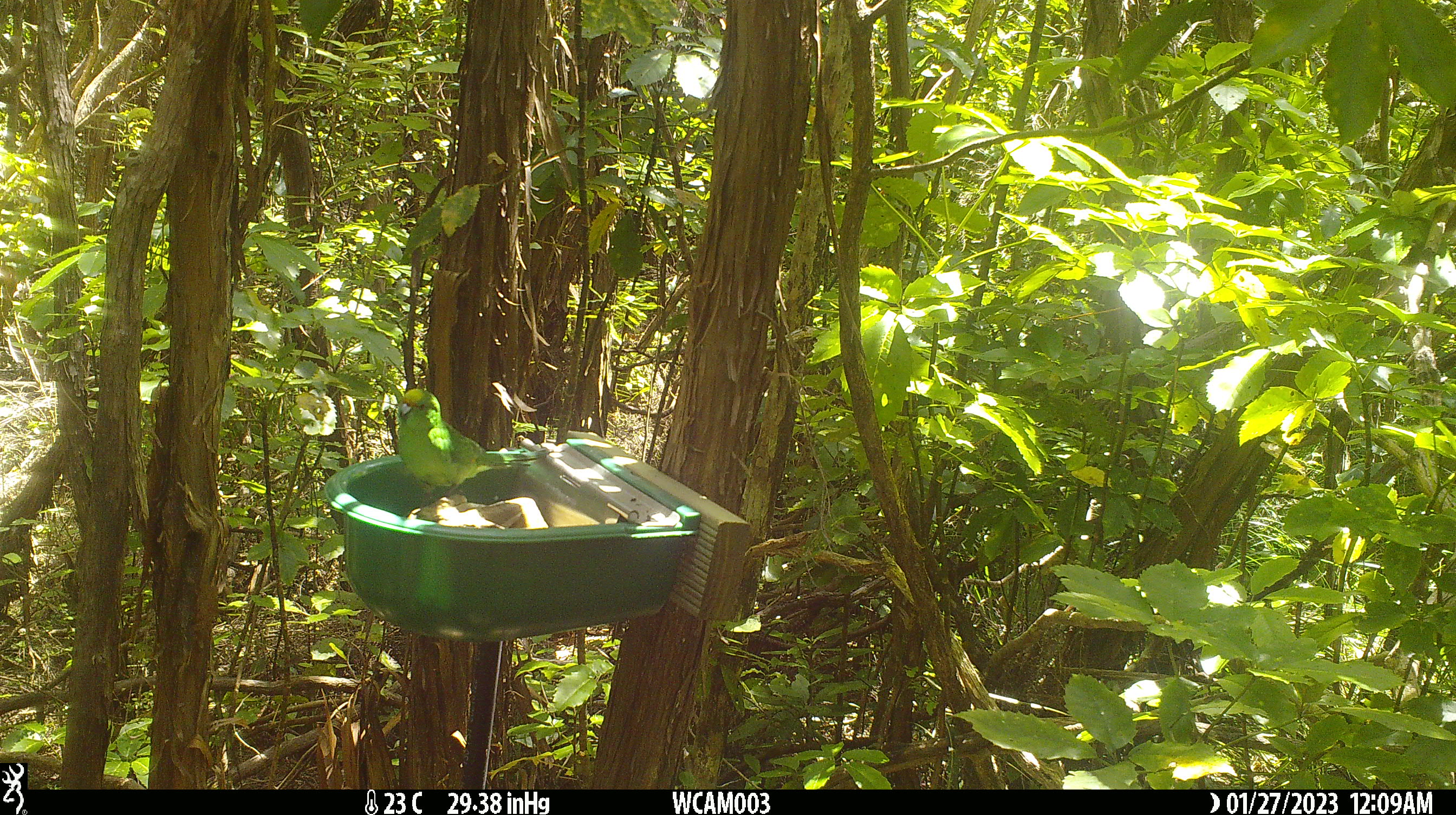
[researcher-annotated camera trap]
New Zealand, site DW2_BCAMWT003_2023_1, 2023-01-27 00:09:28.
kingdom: Animalia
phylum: Chordata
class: Aves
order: Psittaciformes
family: Psittaculidae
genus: Cyanoramphus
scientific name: Cyanoramphus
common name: parakeet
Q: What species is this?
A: Parakeet (Cyanoramphus).